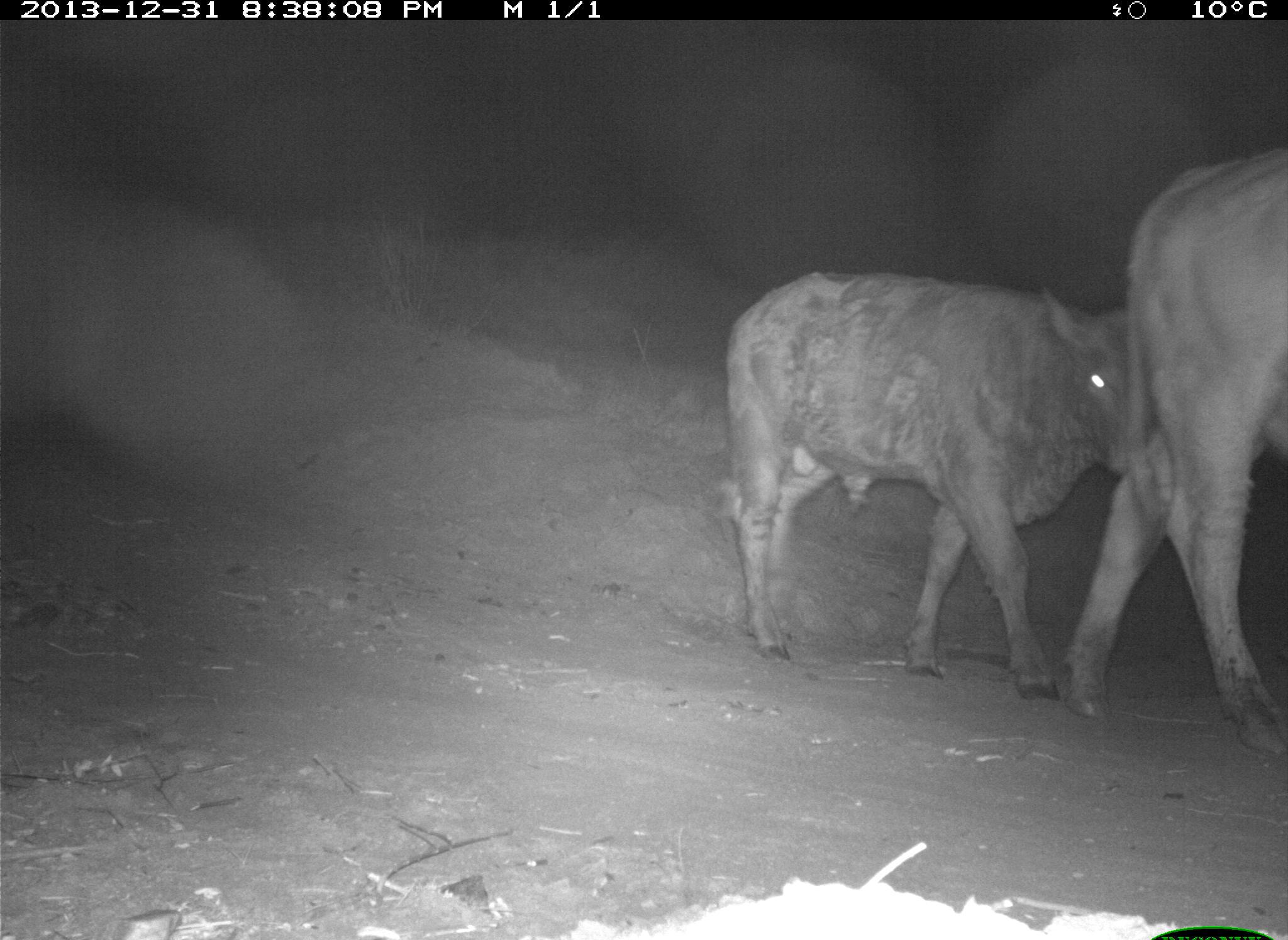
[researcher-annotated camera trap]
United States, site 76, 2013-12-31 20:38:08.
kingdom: Animalia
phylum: Chordata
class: Mammalia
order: Artiodactyla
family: Bovidae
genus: Bos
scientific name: Bos taurus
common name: cow